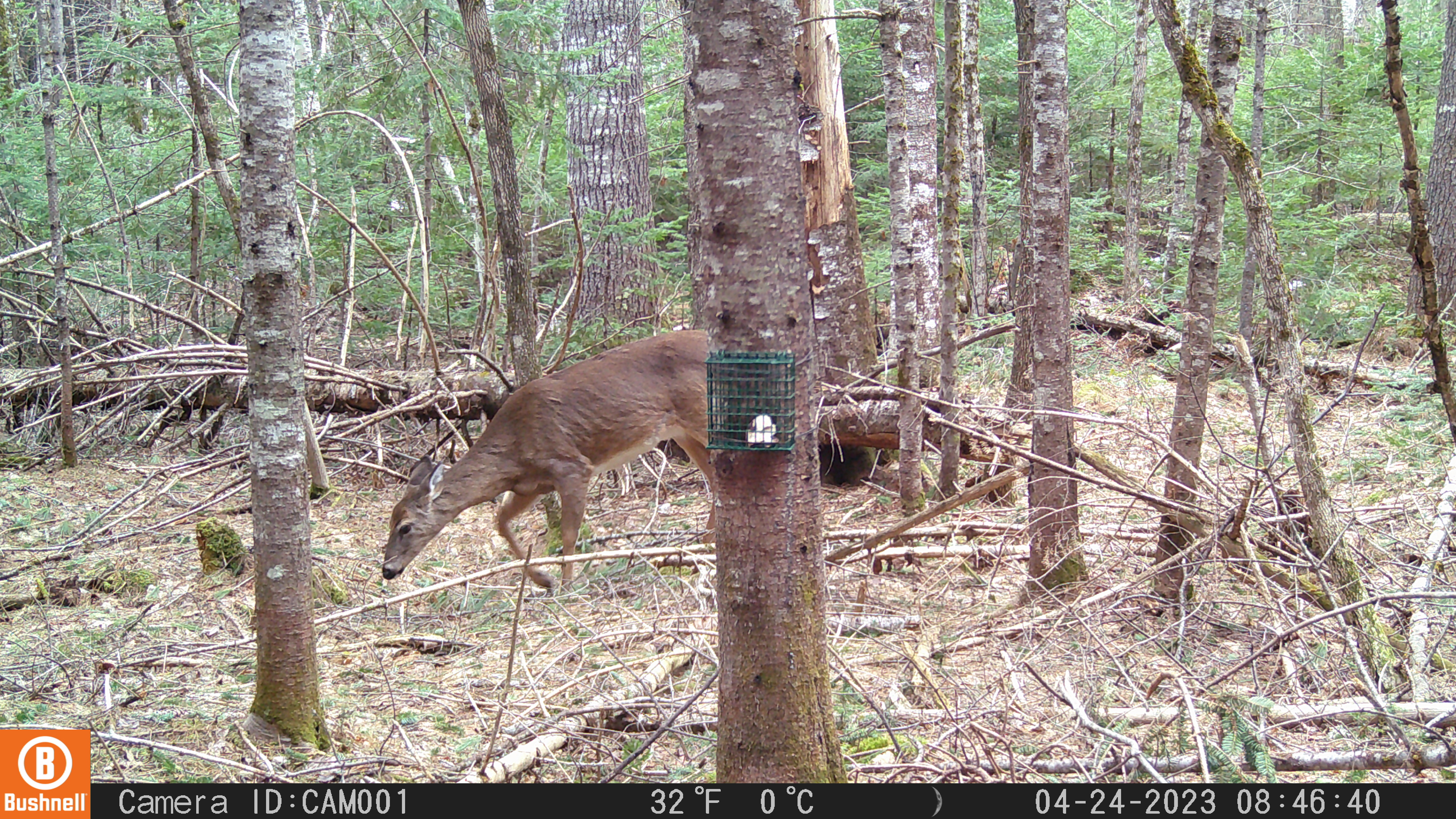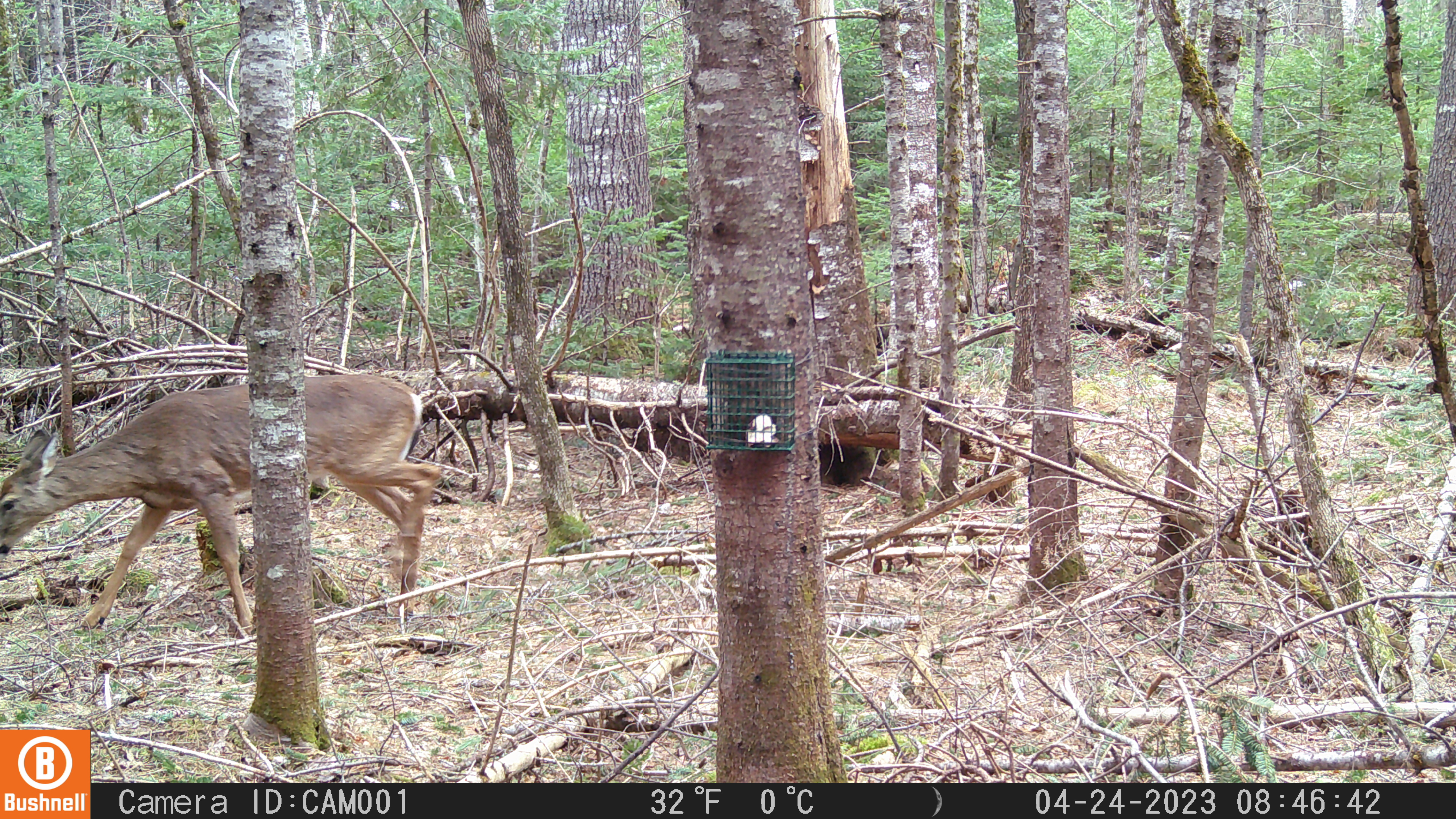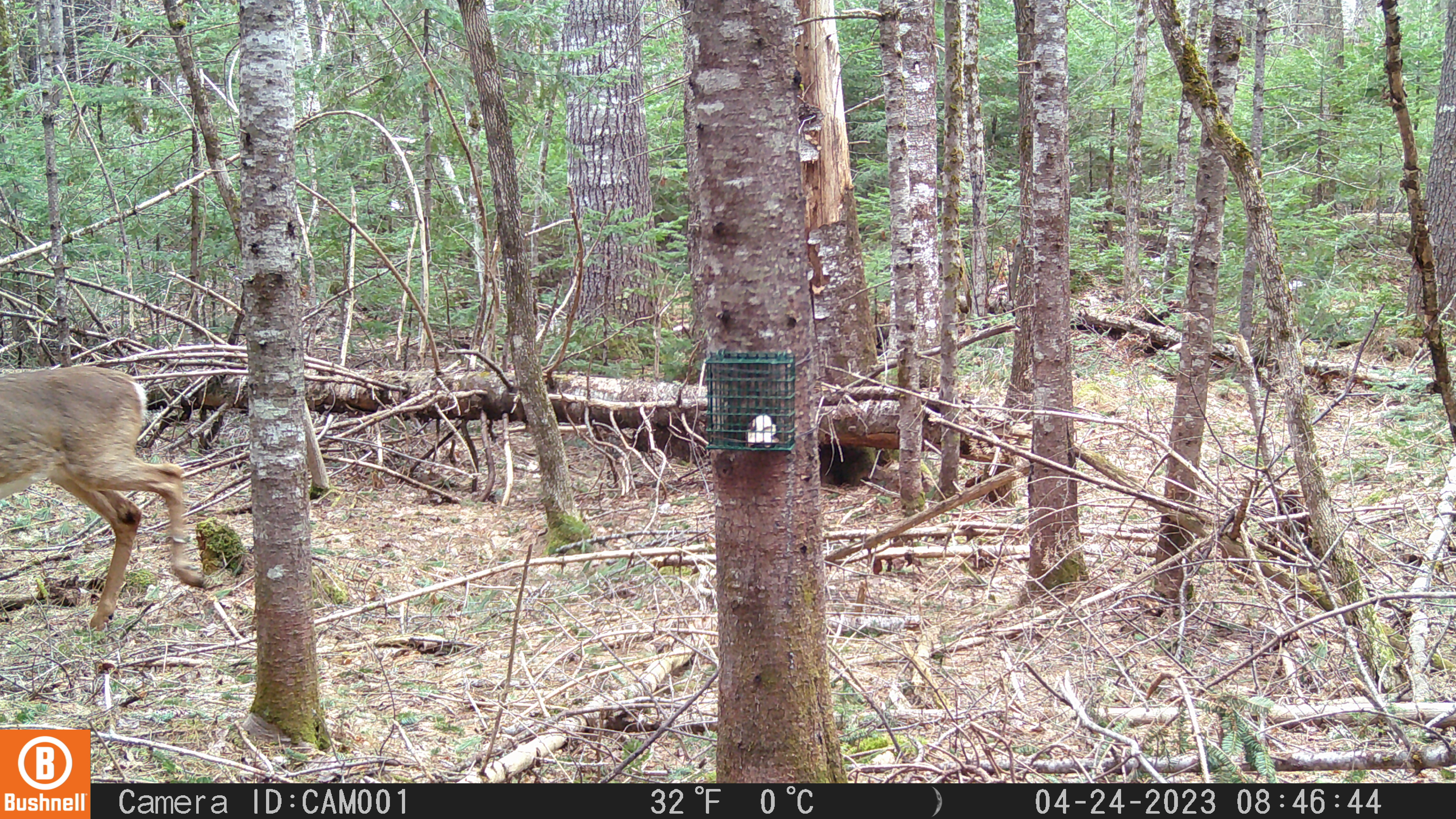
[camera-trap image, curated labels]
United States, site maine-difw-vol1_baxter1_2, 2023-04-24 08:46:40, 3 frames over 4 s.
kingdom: Animalia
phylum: Chordata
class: Mammalia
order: Artiodactyla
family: Cervidae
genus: Odocoileus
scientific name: Odocoileus virginianus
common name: white-tailed deer